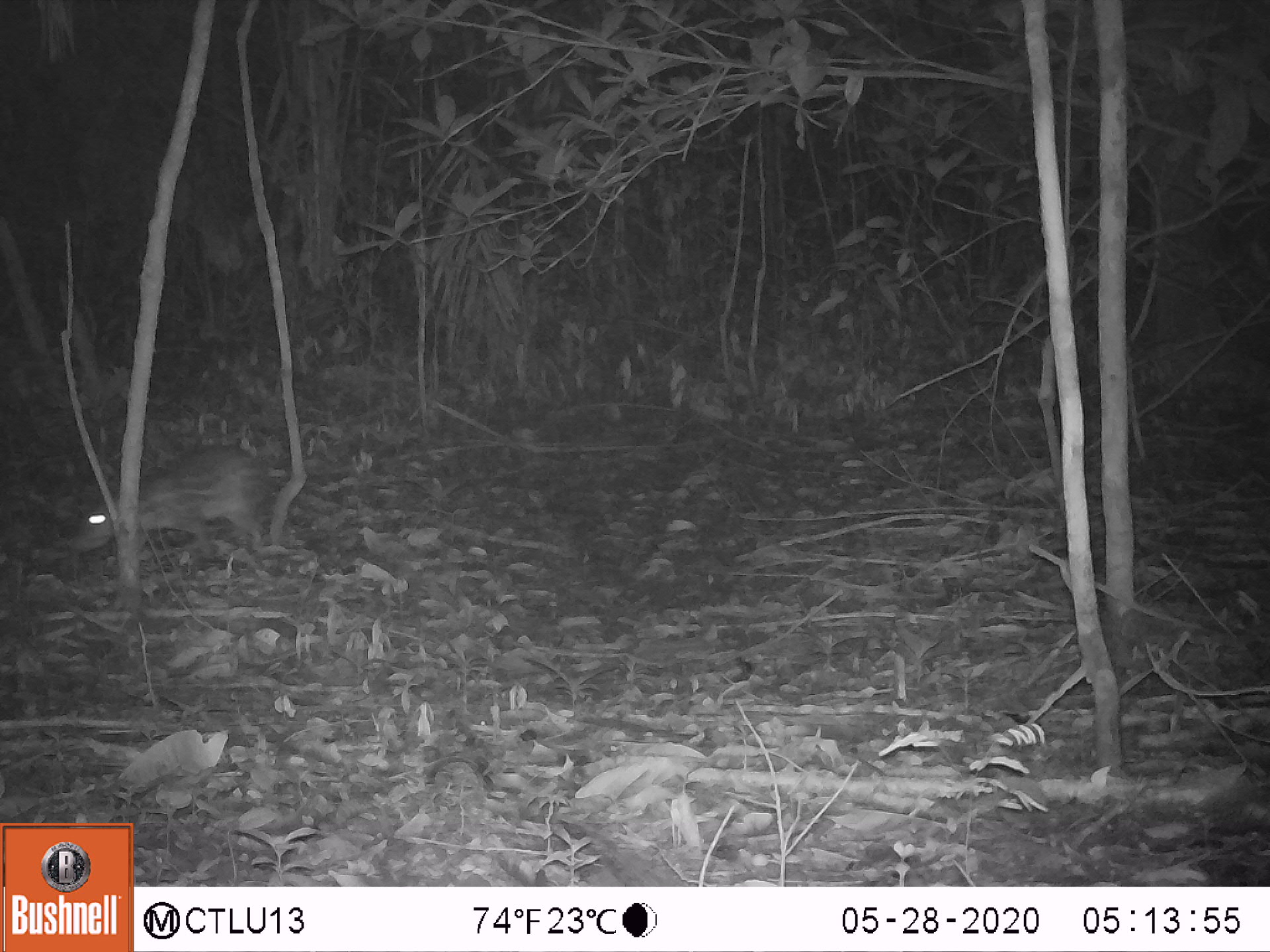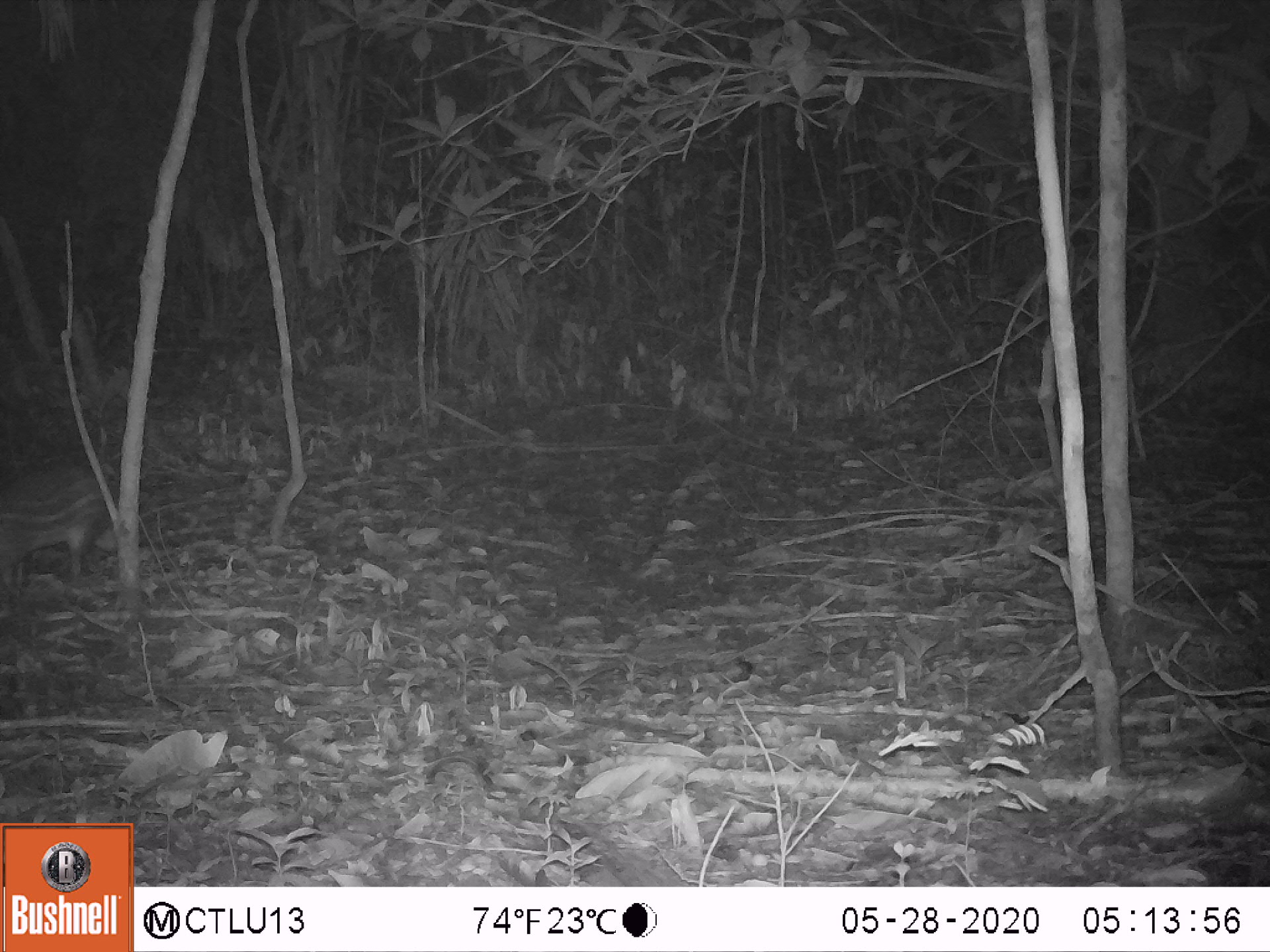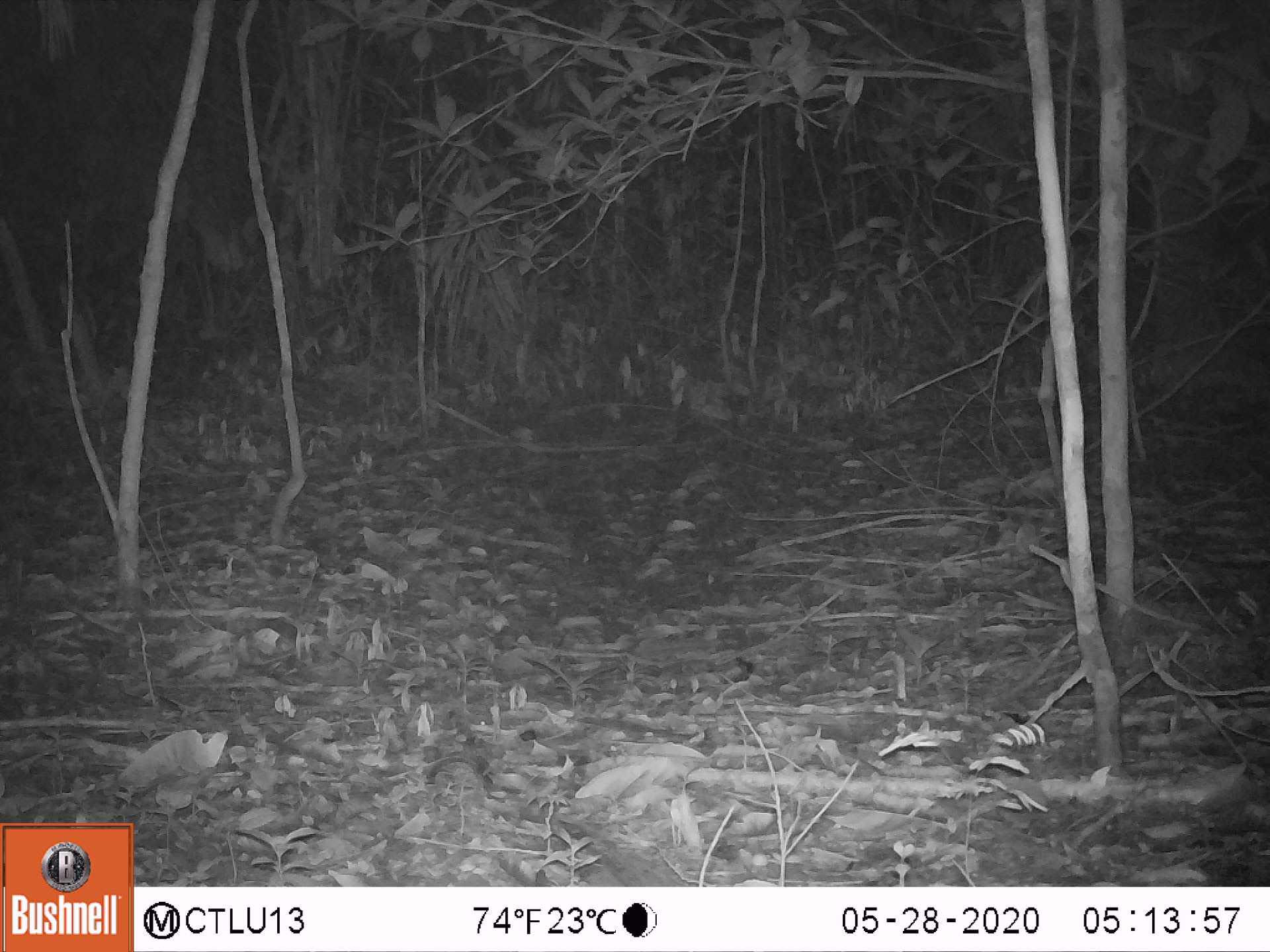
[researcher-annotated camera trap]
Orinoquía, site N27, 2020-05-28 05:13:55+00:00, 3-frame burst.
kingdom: Animalia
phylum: Chordata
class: Mammalia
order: Rodentia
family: Cuniculidae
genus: Cuniculus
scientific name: Cuniculus paca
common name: spotted paca